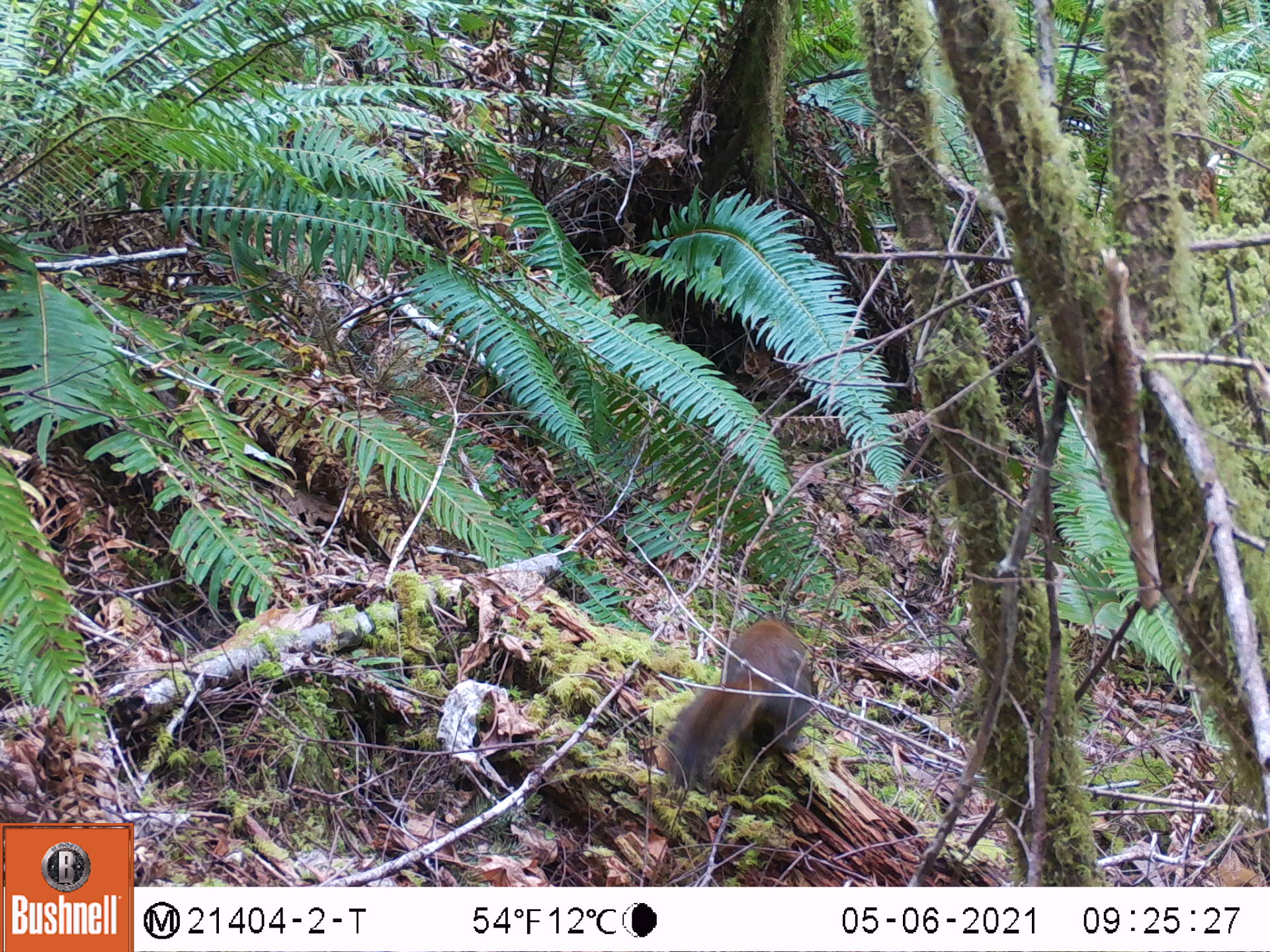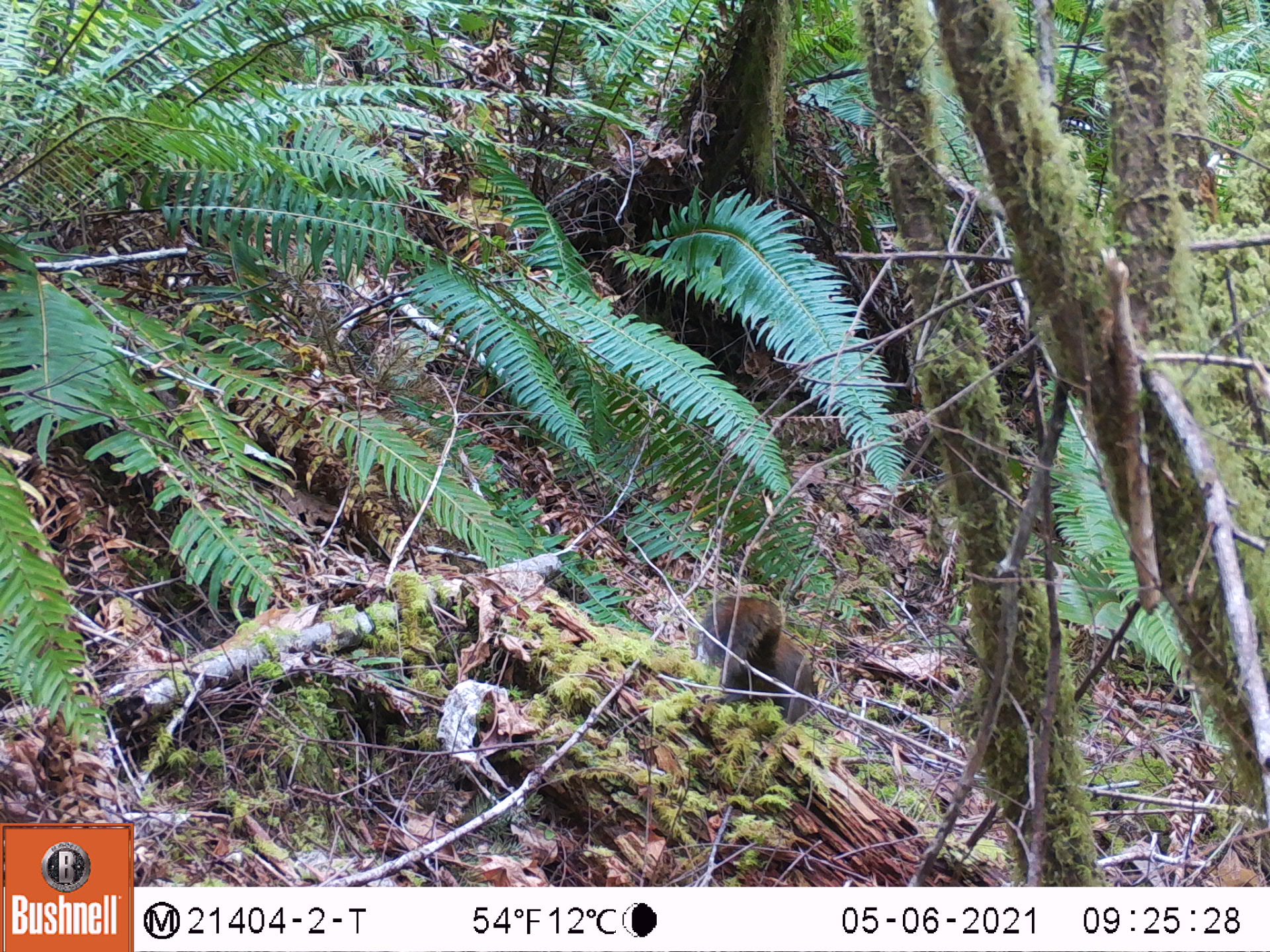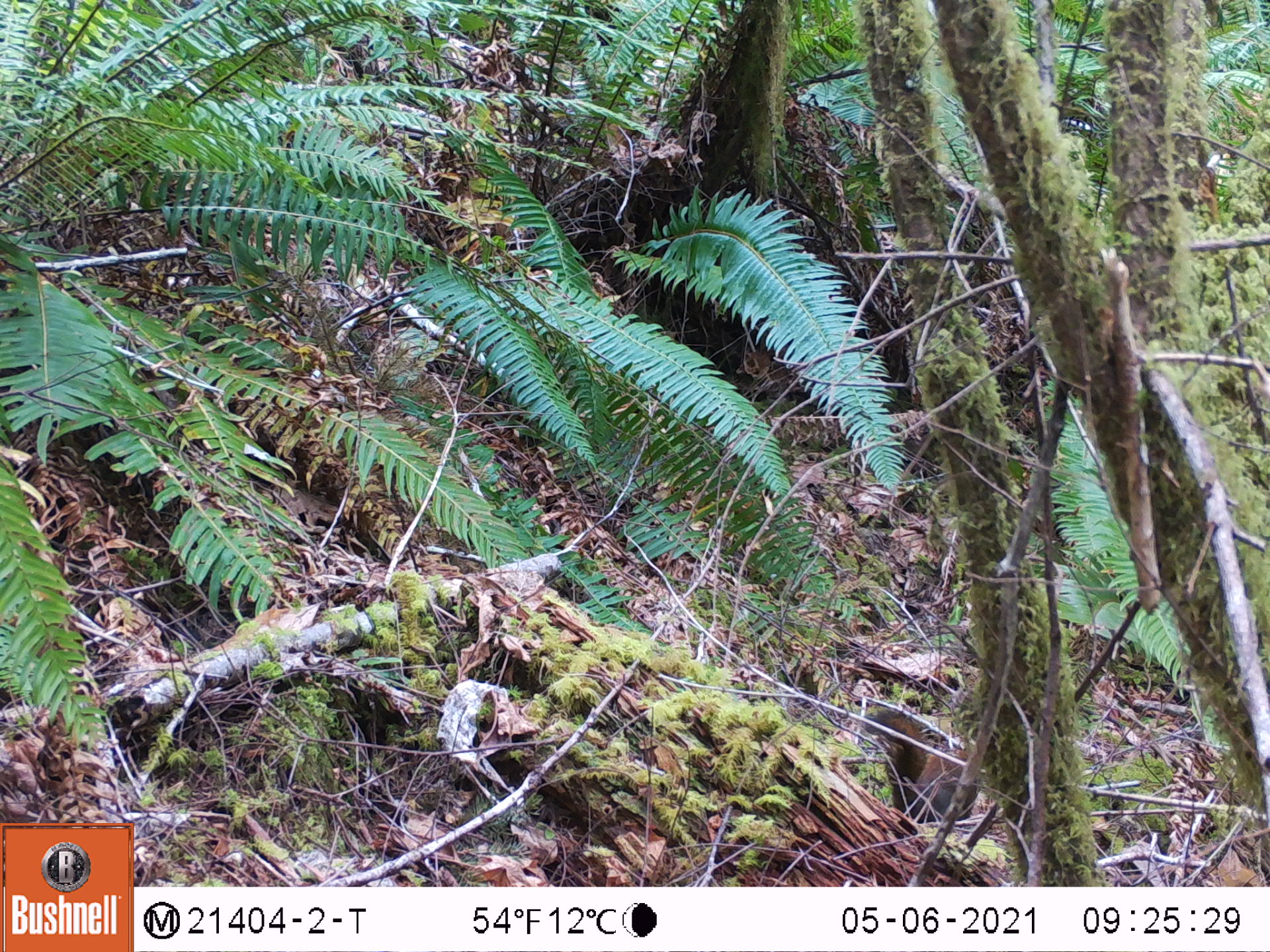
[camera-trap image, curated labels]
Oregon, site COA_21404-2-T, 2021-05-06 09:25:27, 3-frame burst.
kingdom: Animalia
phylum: Chordata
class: Mammalia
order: Rodentia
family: Sciuridae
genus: Tamiasciurus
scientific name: Tamiasciurus douglasii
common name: douglas squirrel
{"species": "douglas squirrel (Tamiasciurus douglasii)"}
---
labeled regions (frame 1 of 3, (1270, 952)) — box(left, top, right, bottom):
douglas squirrel: box(666, 614, 820, 792)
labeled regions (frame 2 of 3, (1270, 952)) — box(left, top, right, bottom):
douglas squirrel: box(691, 590, 824, 724)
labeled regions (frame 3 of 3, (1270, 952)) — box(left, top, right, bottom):
douglas squirrel: box(862, 708, 981, 829)